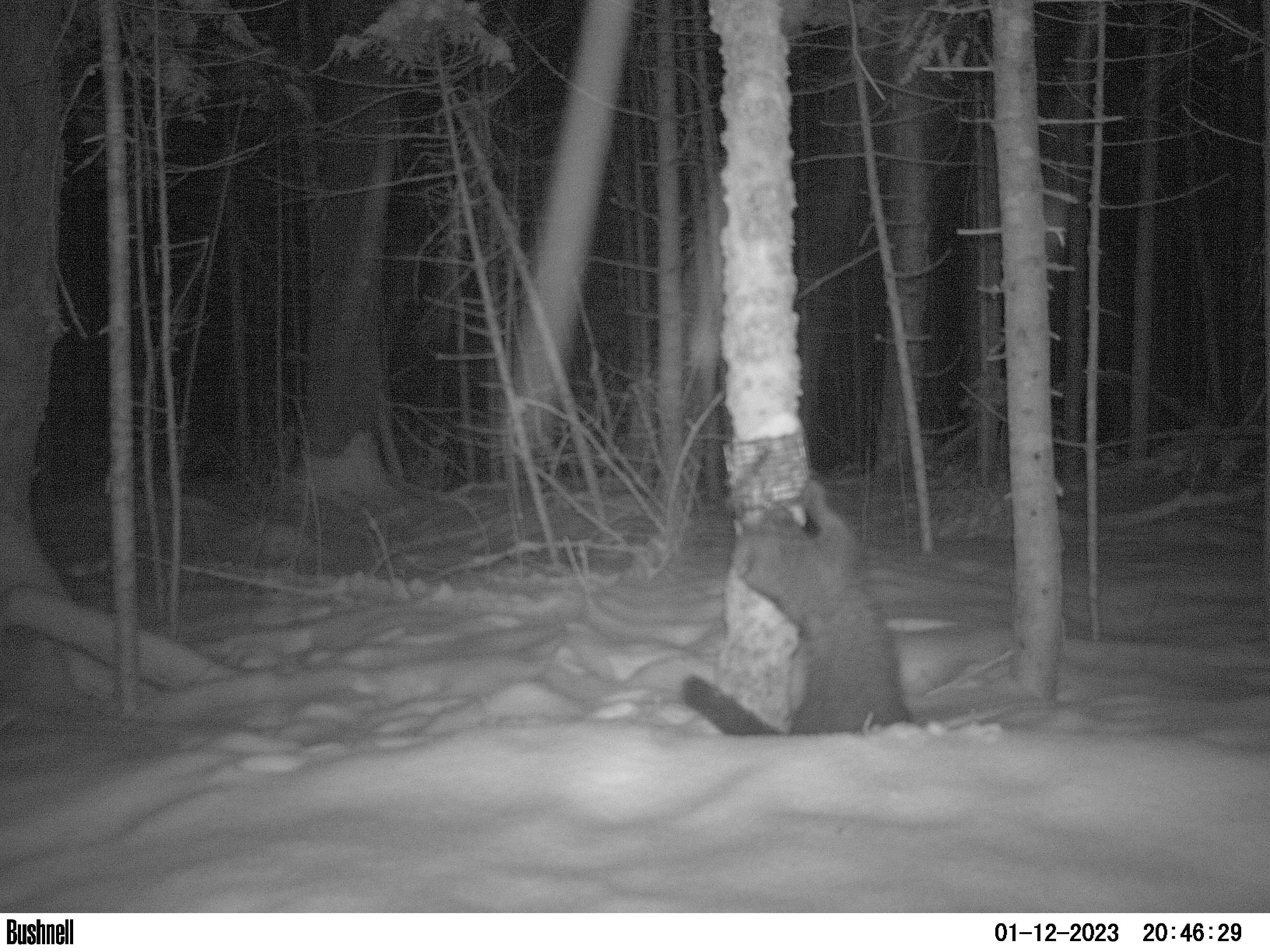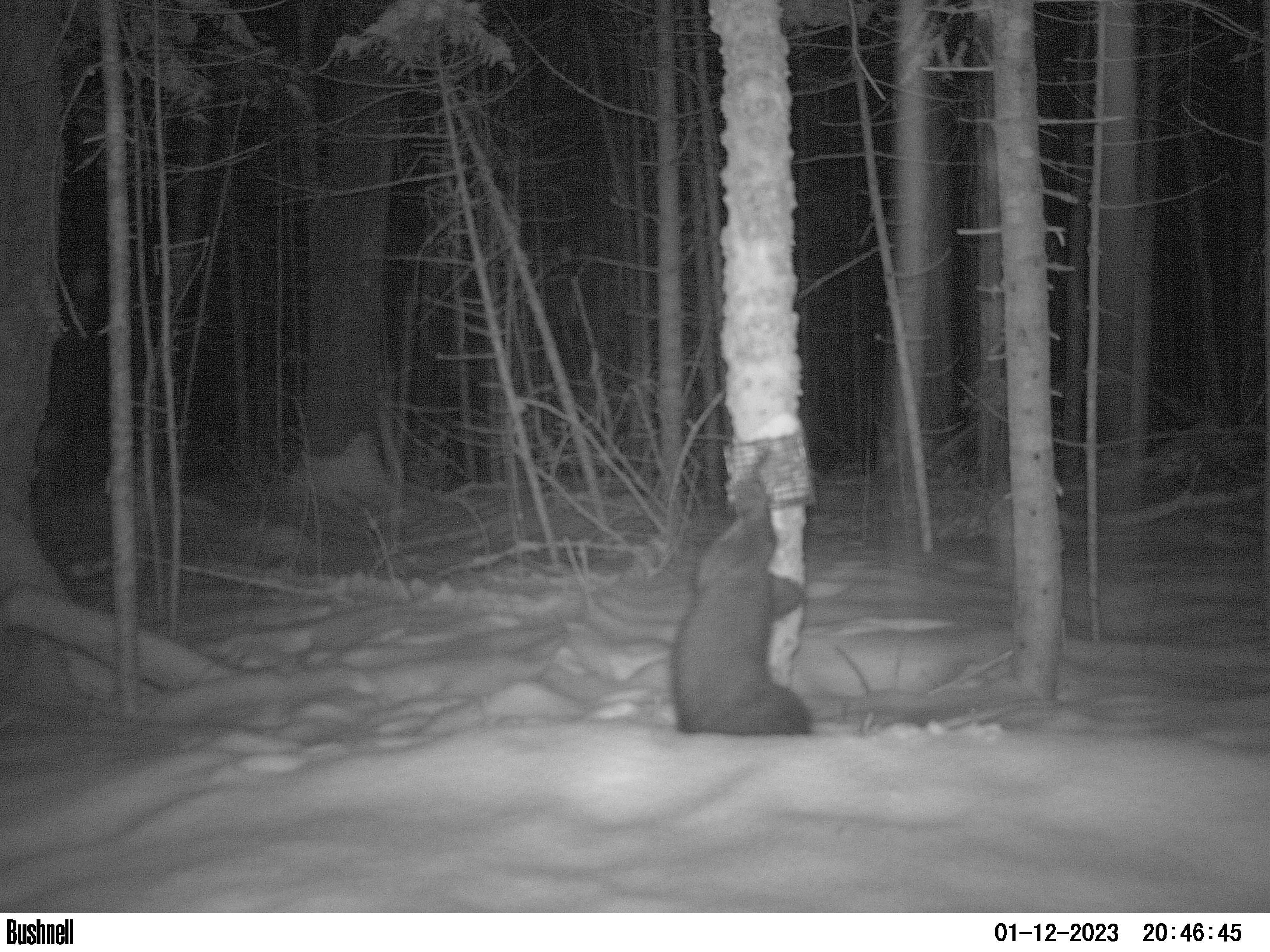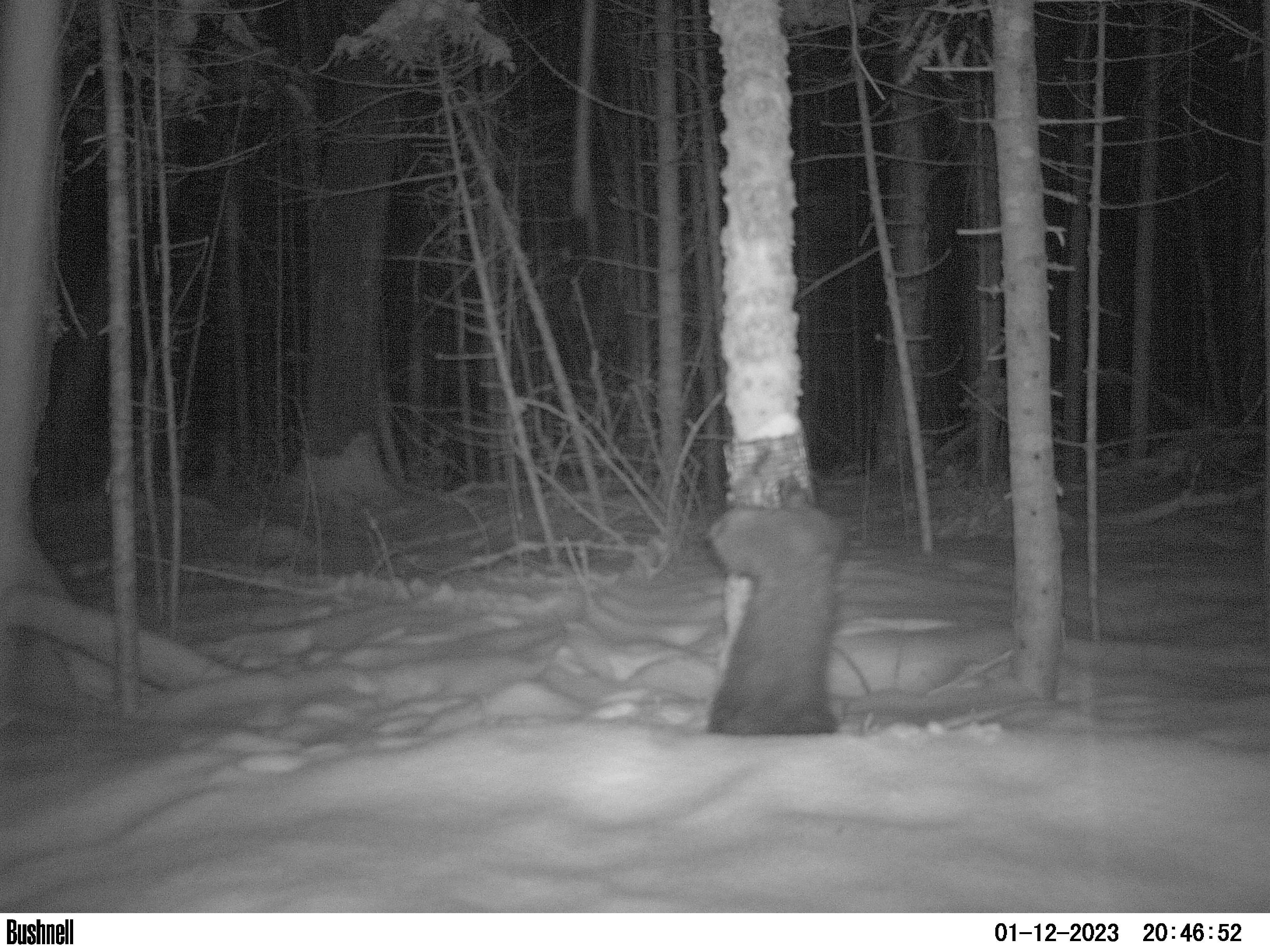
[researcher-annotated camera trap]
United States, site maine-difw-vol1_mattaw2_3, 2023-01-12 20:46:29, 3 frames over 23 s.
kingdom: Animalia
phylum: Chordata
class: Mammalia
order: Carnivora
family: Mustelidae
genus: Pekania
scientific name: Pekania pennanti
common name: fisher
Fisher (Pekania pennanti).